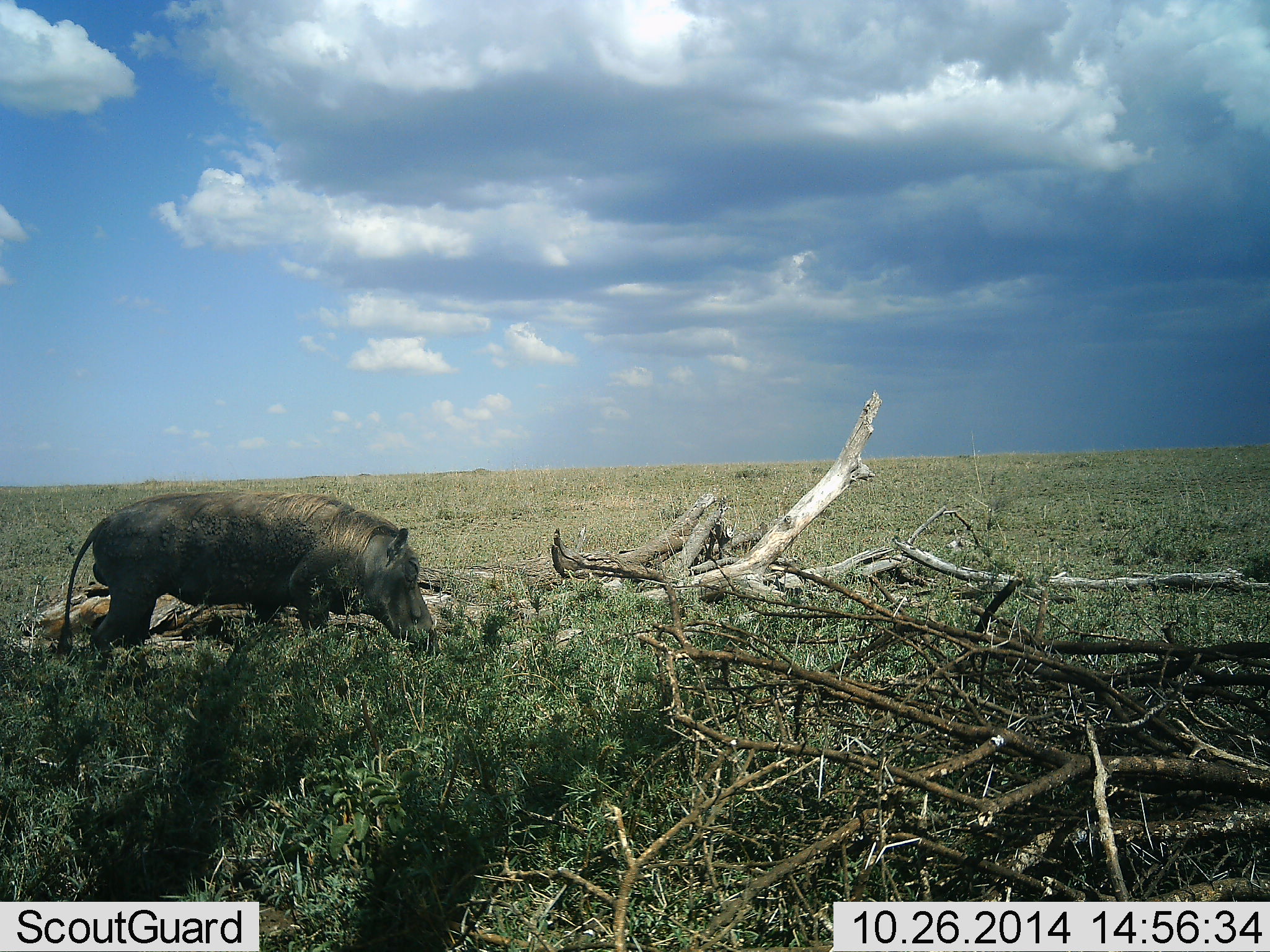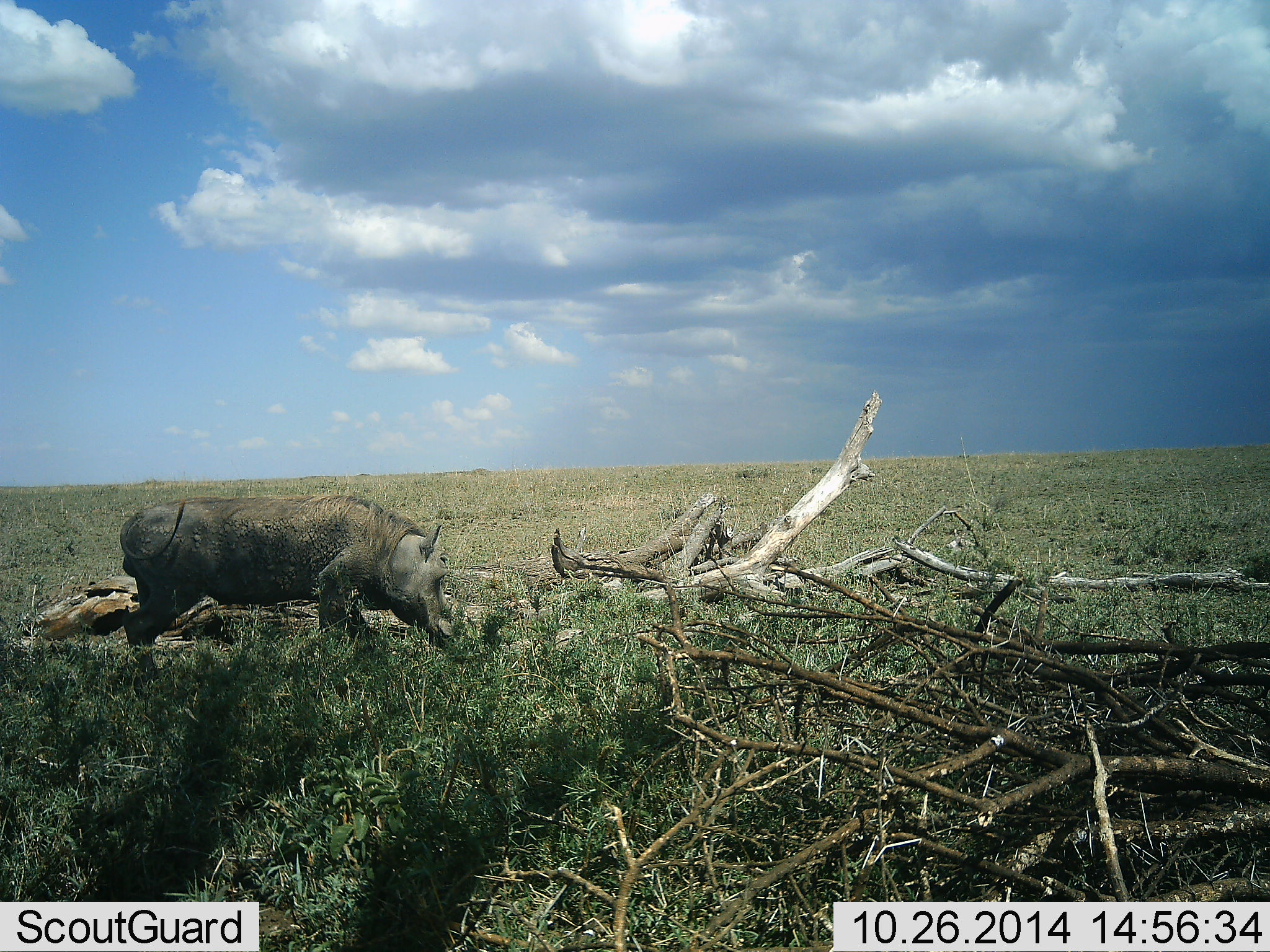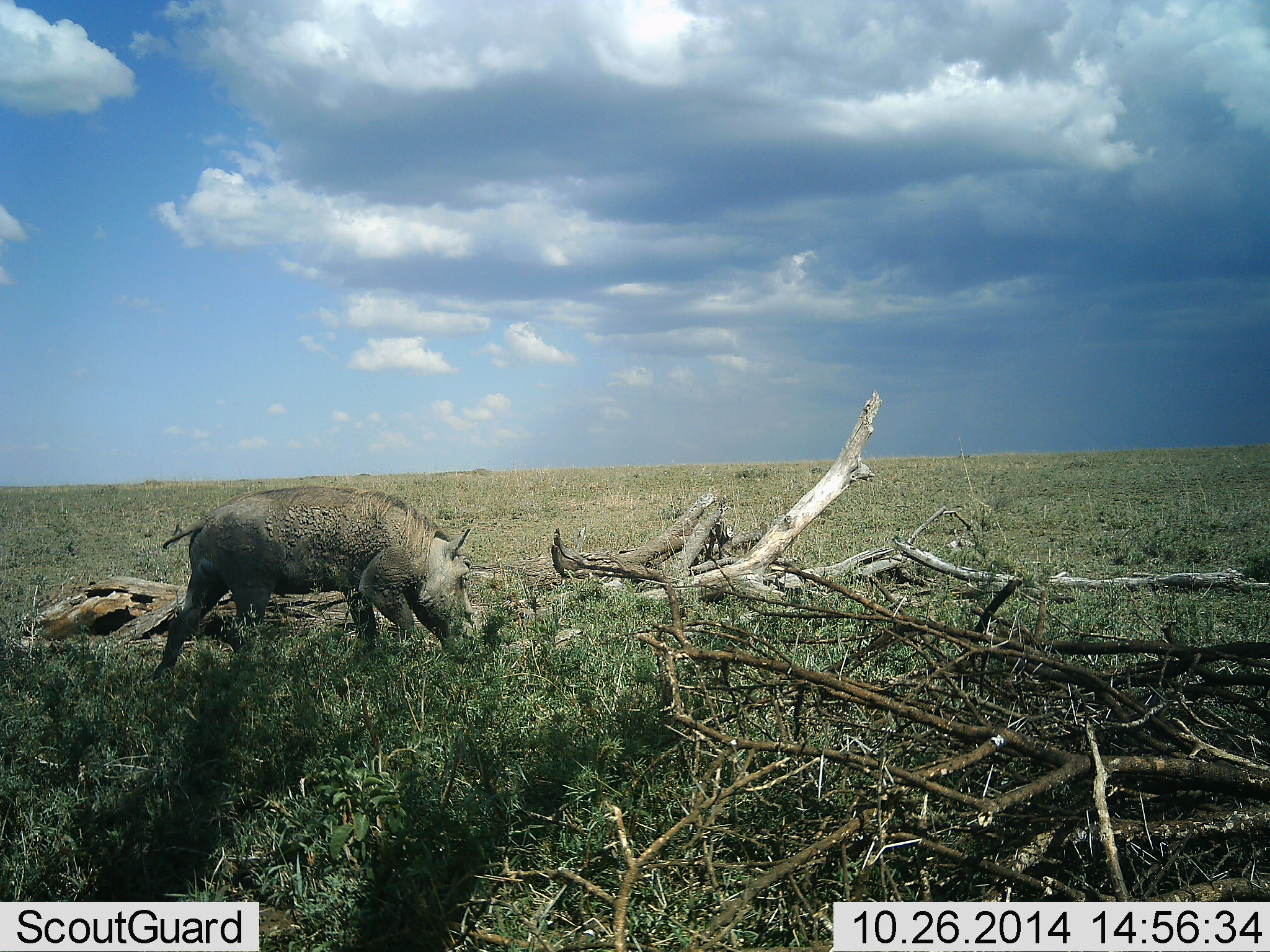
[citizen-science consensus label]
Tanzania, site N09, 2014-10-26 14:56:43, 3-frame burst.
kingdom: Animalia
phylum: Chordata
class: Mammalia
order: Artiodactyla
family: Suidae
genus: Phacochoerus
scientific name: Phacochoerus africanus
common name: warthog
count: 1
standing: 20%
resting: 0%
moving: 50%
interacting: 0%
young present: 0%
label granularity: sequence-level